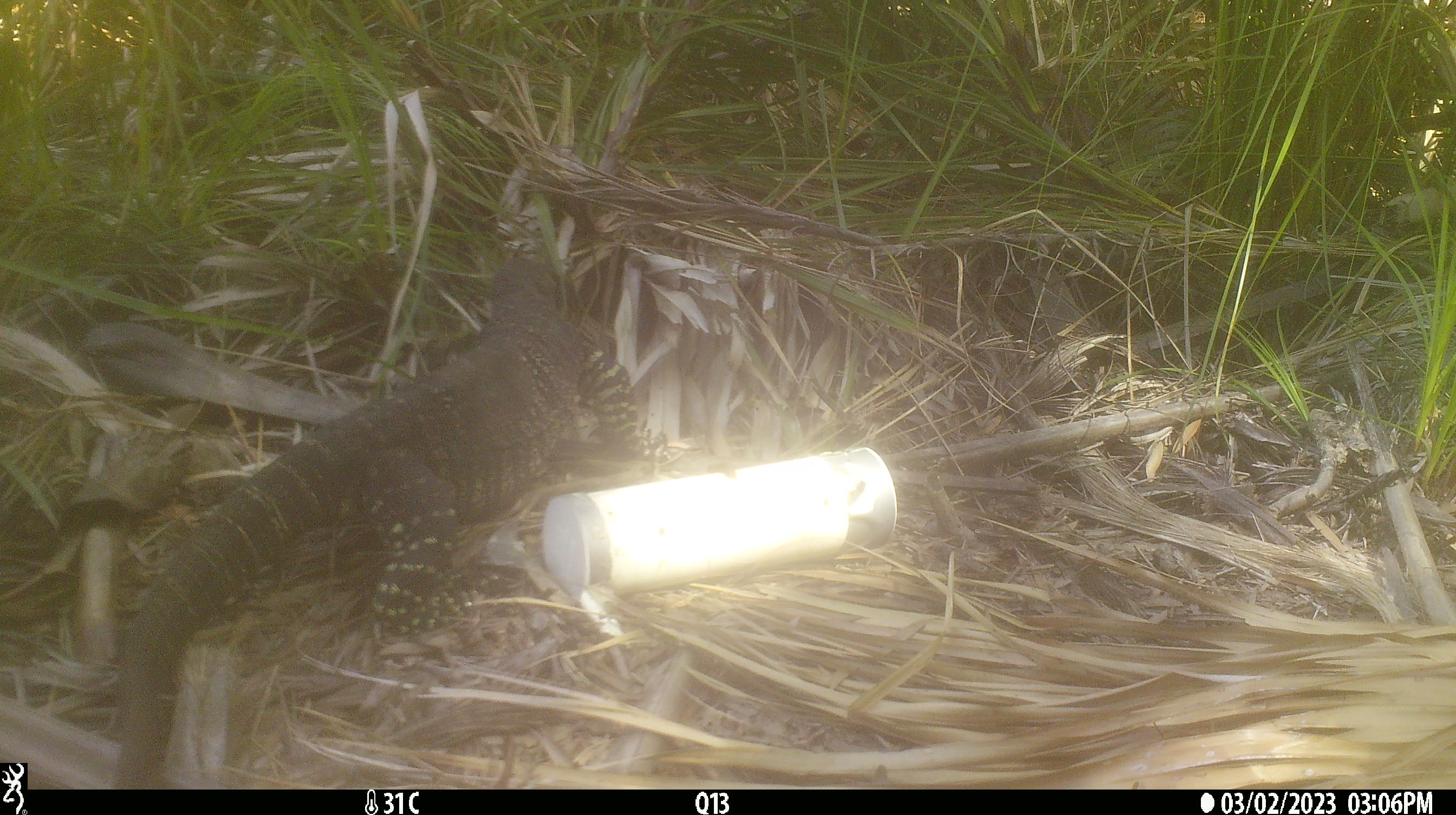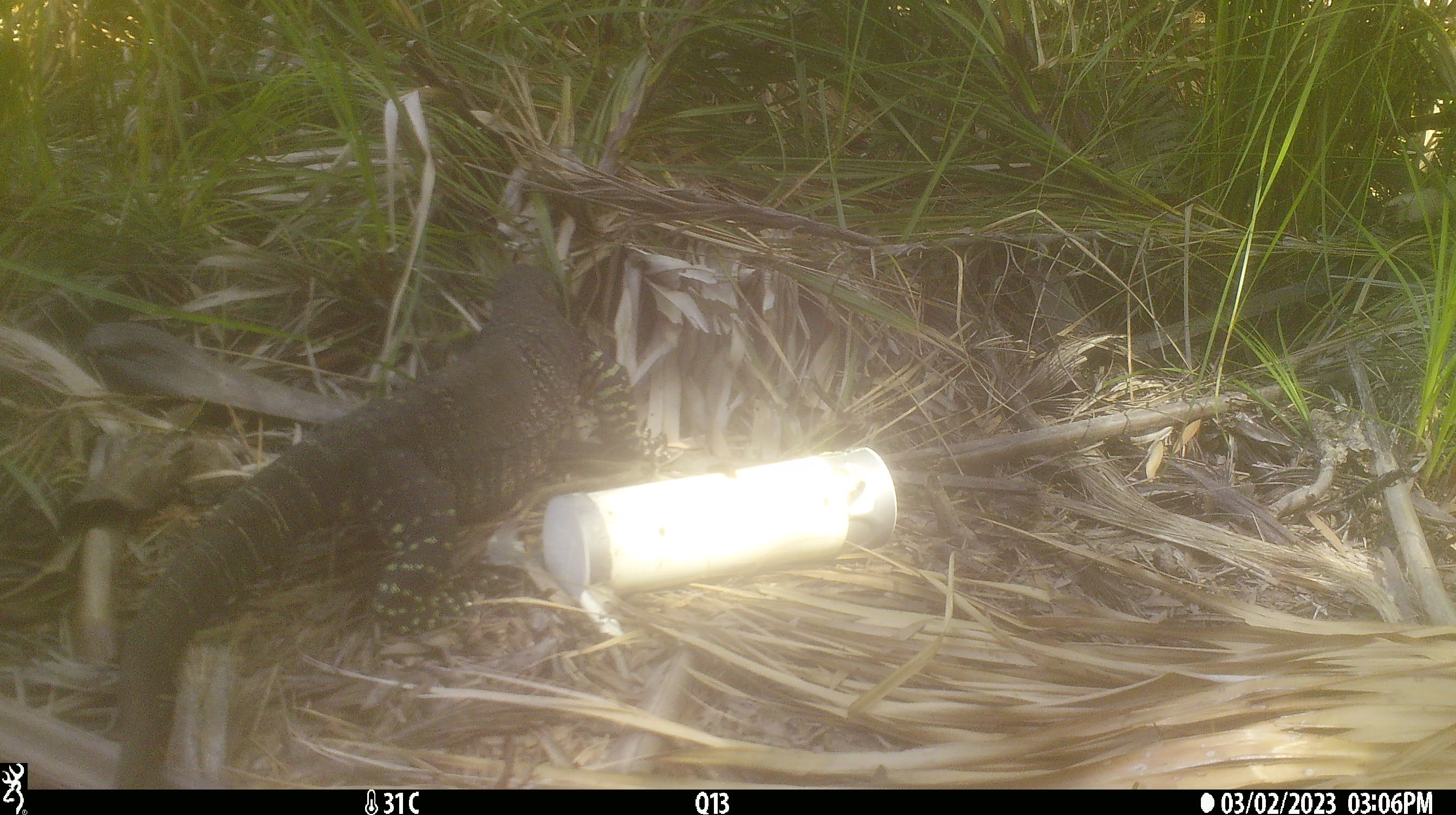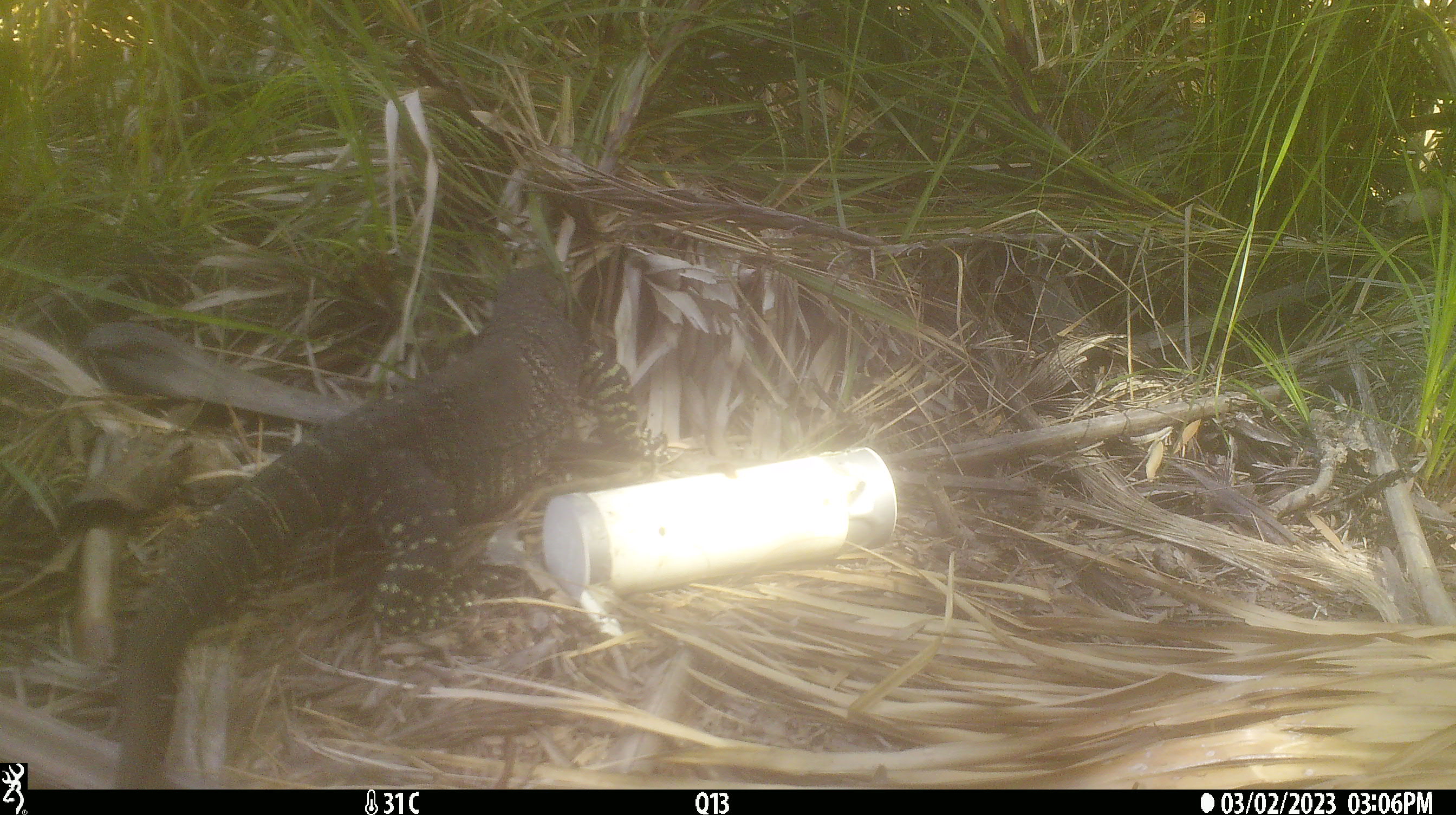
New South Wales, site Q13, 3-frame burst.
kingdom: Animalia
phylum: Chordata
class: Reptilia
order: Squamata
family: Varanidae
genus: Varanus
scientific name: Varanus varius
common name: lace monitor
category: goanna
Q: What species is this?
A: Goanna (lace monitor) (Varanus varius).